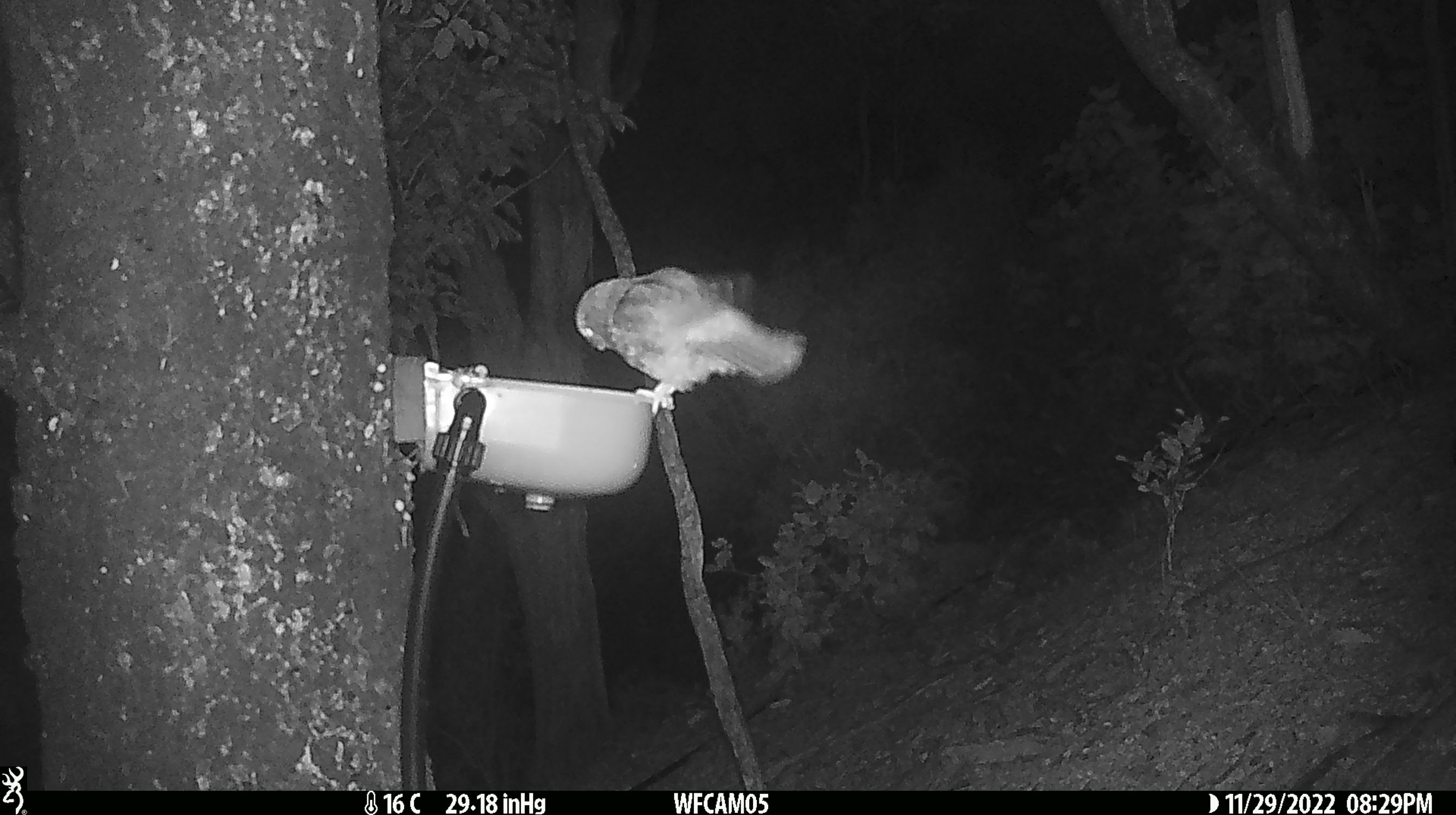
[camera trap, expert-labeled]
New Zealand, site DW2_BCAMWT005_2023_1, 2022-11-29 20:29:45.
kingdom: Animalia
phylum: Chordata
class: Aves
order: Strigiformes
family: Strigidae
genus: Ninox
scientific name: Ninox novaeseelandiae novaeseelandiae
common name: morepork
Morepork (Ninox novaeseelandiae novaeseelandiae).